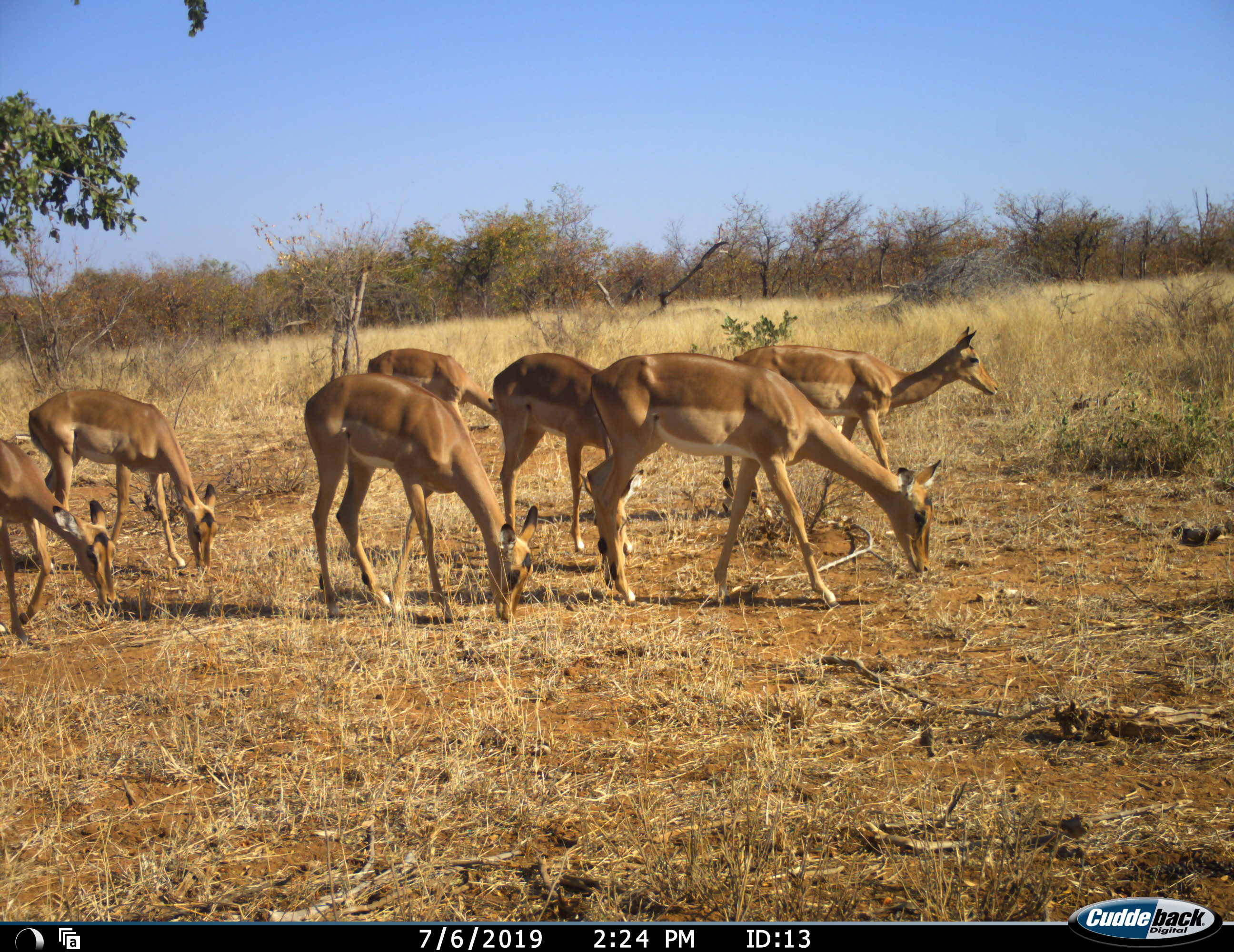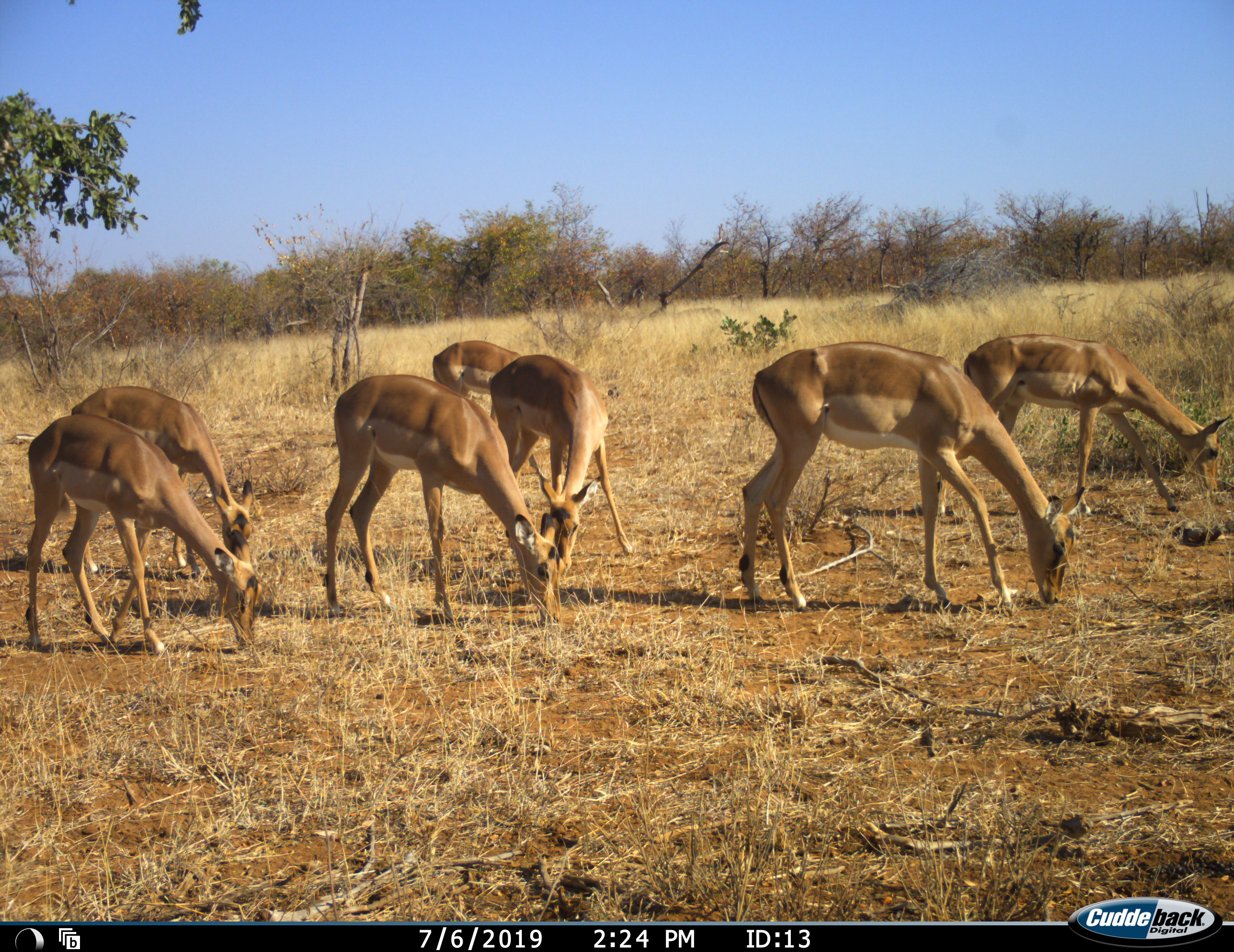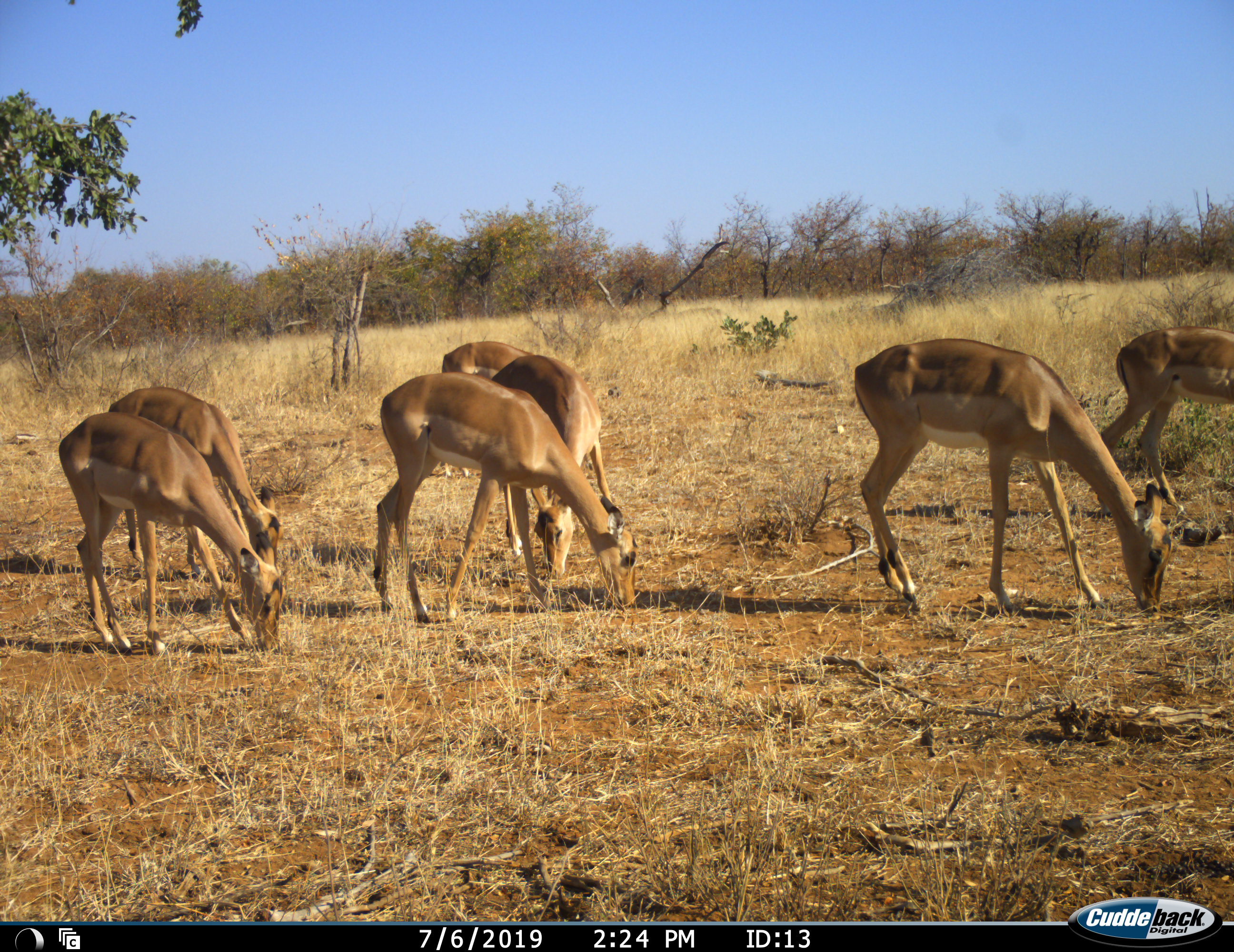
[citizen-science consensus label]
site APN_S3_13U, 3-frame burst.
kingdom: Animalia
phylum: Chordata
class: Mammalia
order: Artiodactyla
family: Bovidae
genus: Aepyceros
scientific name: Aepyceros melampus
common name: impala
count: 7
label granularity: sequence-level